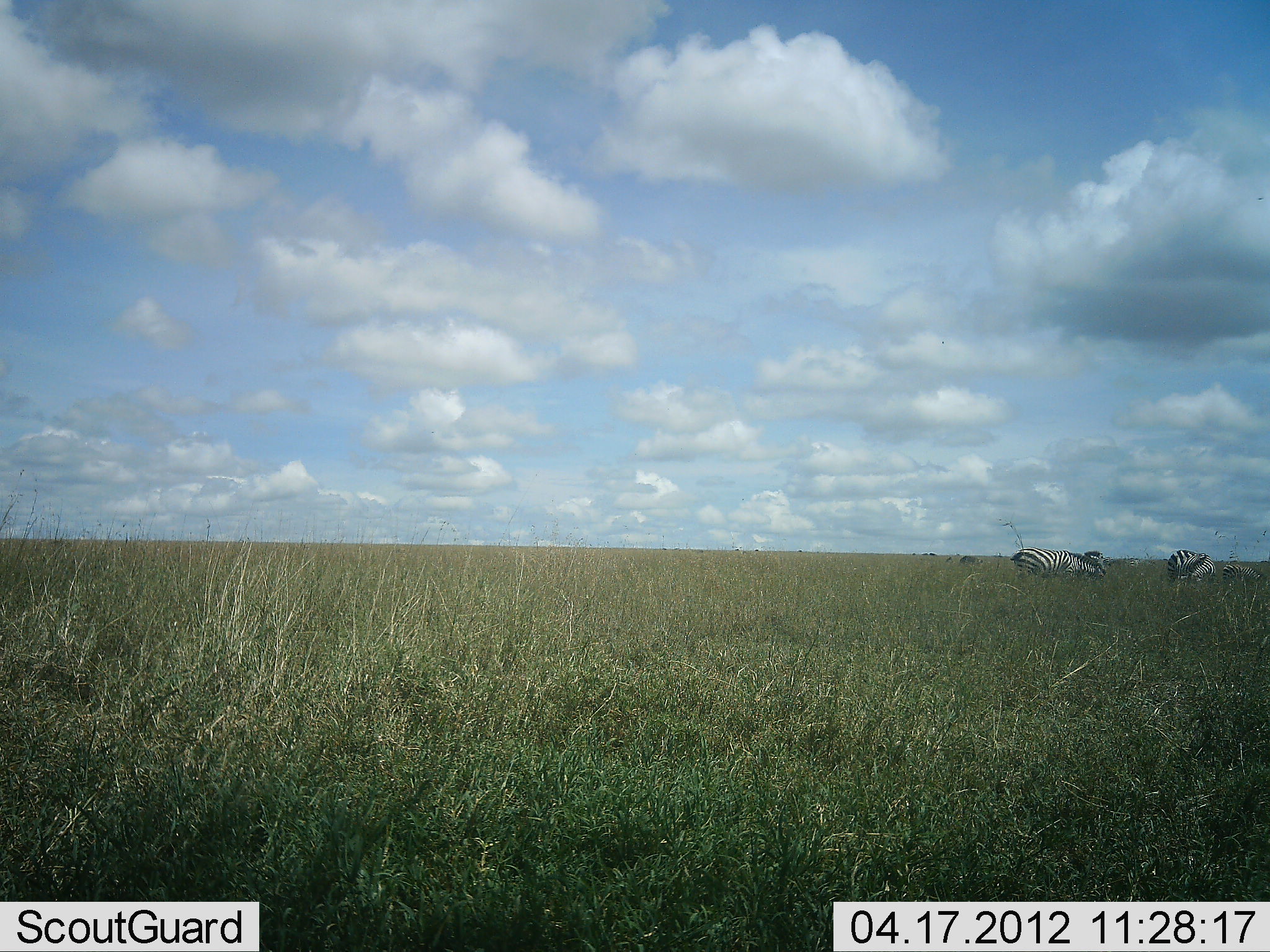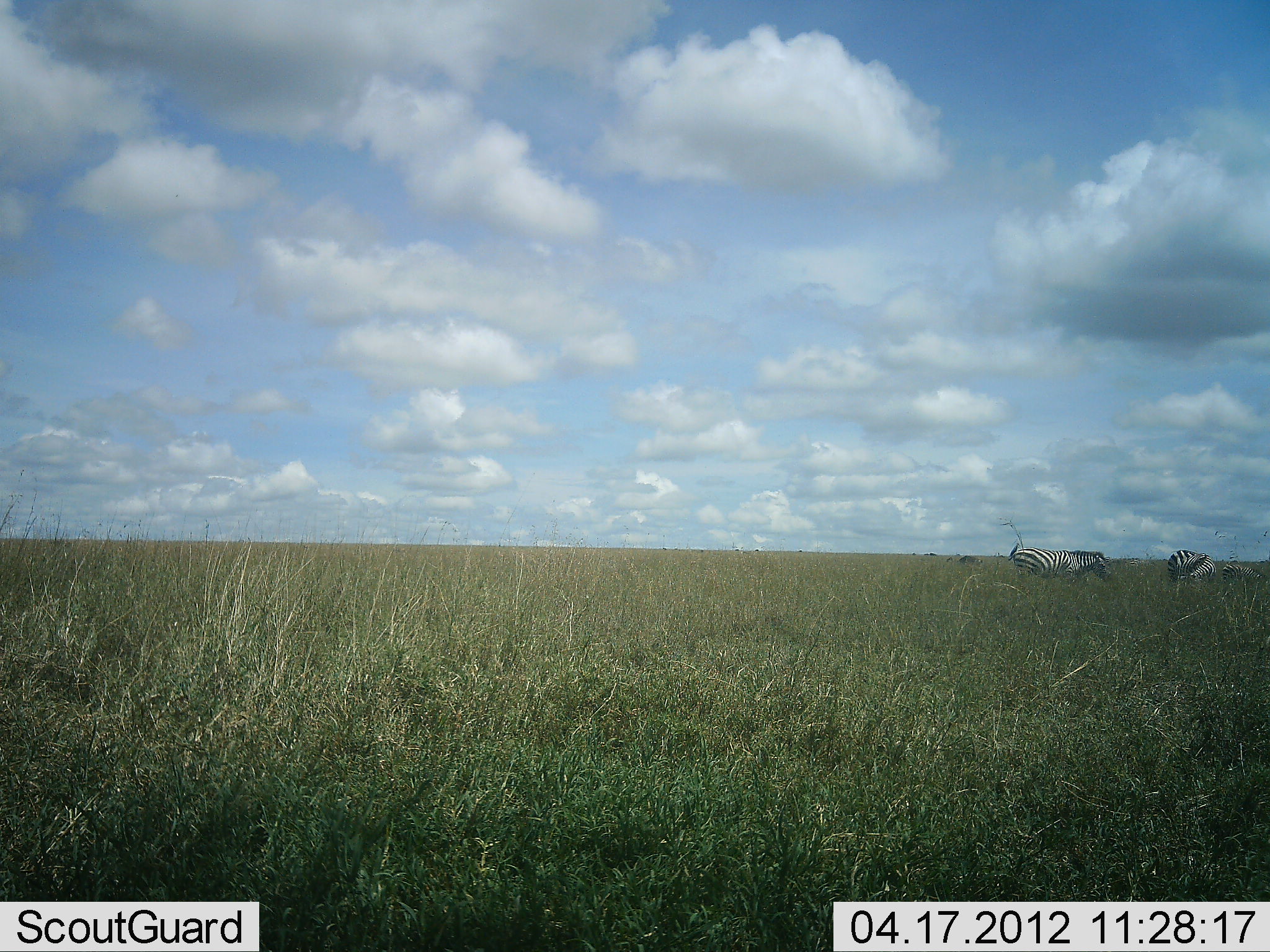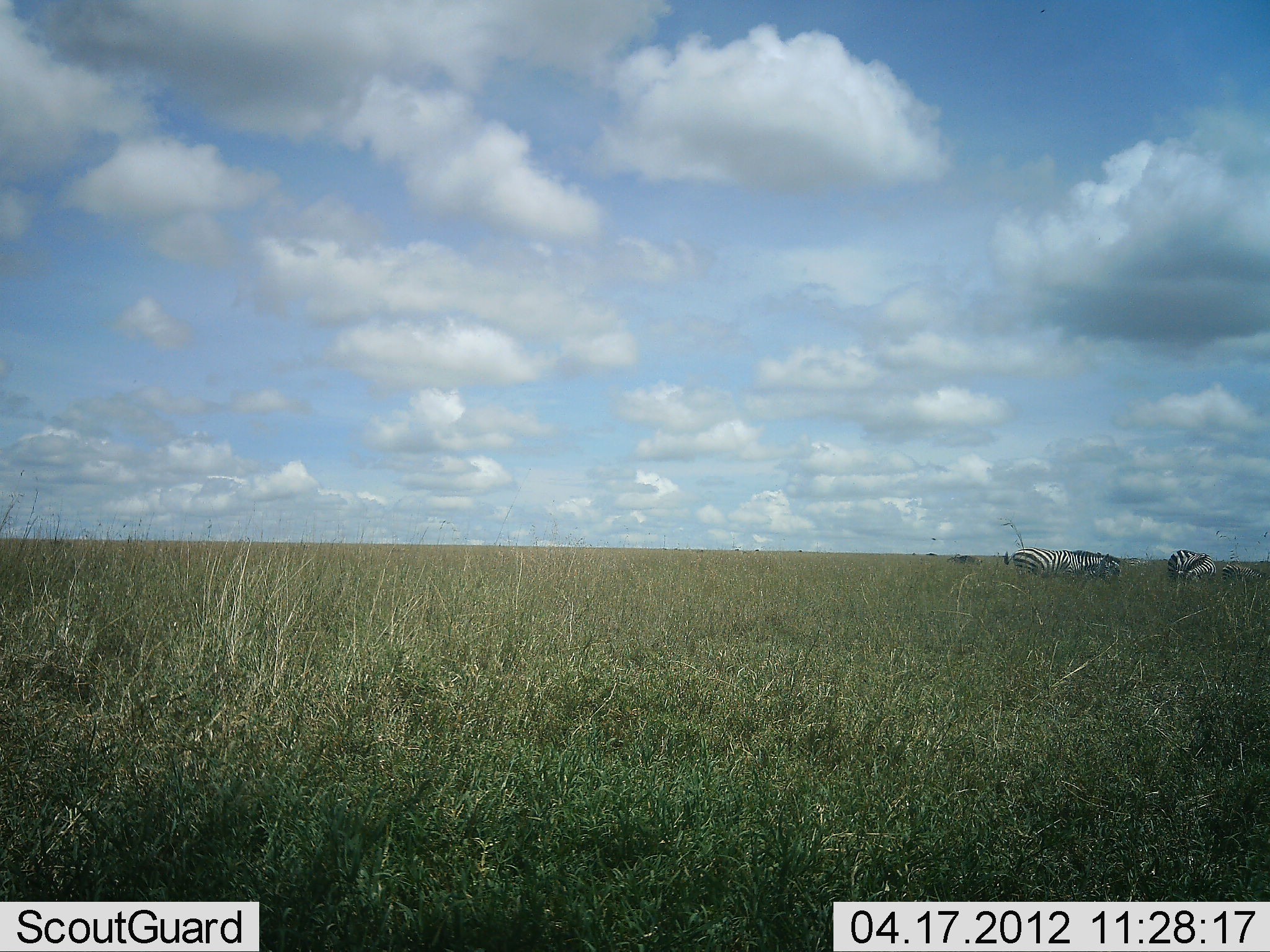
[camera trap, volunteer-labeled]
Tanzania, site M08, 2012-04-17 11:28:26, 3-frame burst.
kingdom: Animalia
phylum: Chordata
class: Mammalia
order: Perissodactyla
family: Equidae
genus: Equus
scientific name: Equus quagga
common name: plains zebra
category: zebra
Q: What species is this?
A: Zebra (plains zebra) (Equus quagga).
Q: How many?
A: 2.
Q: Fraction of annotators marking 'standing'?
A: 57%.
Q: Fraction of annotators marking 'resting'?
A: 4%.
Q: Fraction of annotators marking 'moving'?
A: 9%.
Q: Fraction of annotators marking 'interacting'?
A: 0%.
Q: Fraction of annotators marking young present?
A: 13%.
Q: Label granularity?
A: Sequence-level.